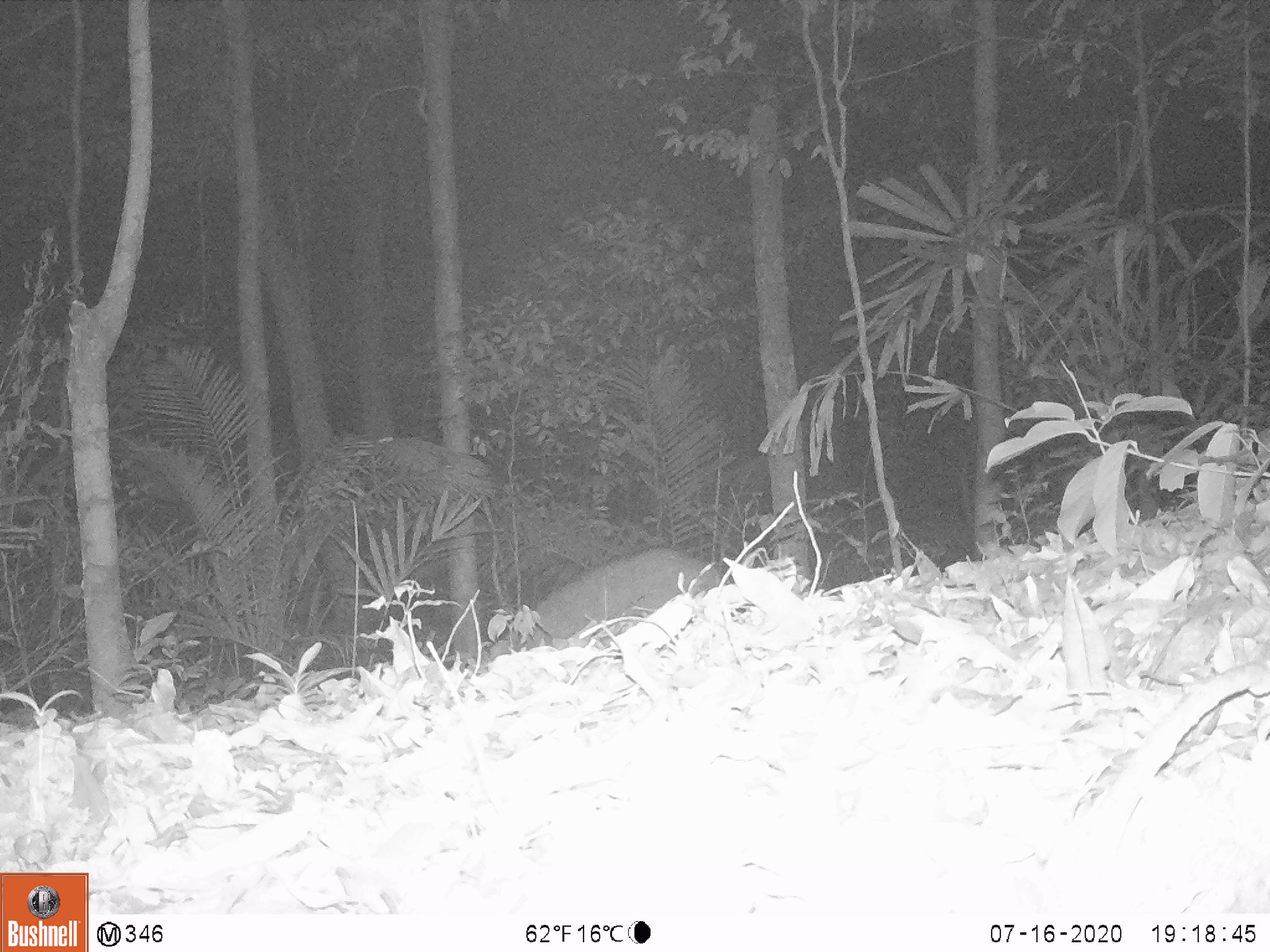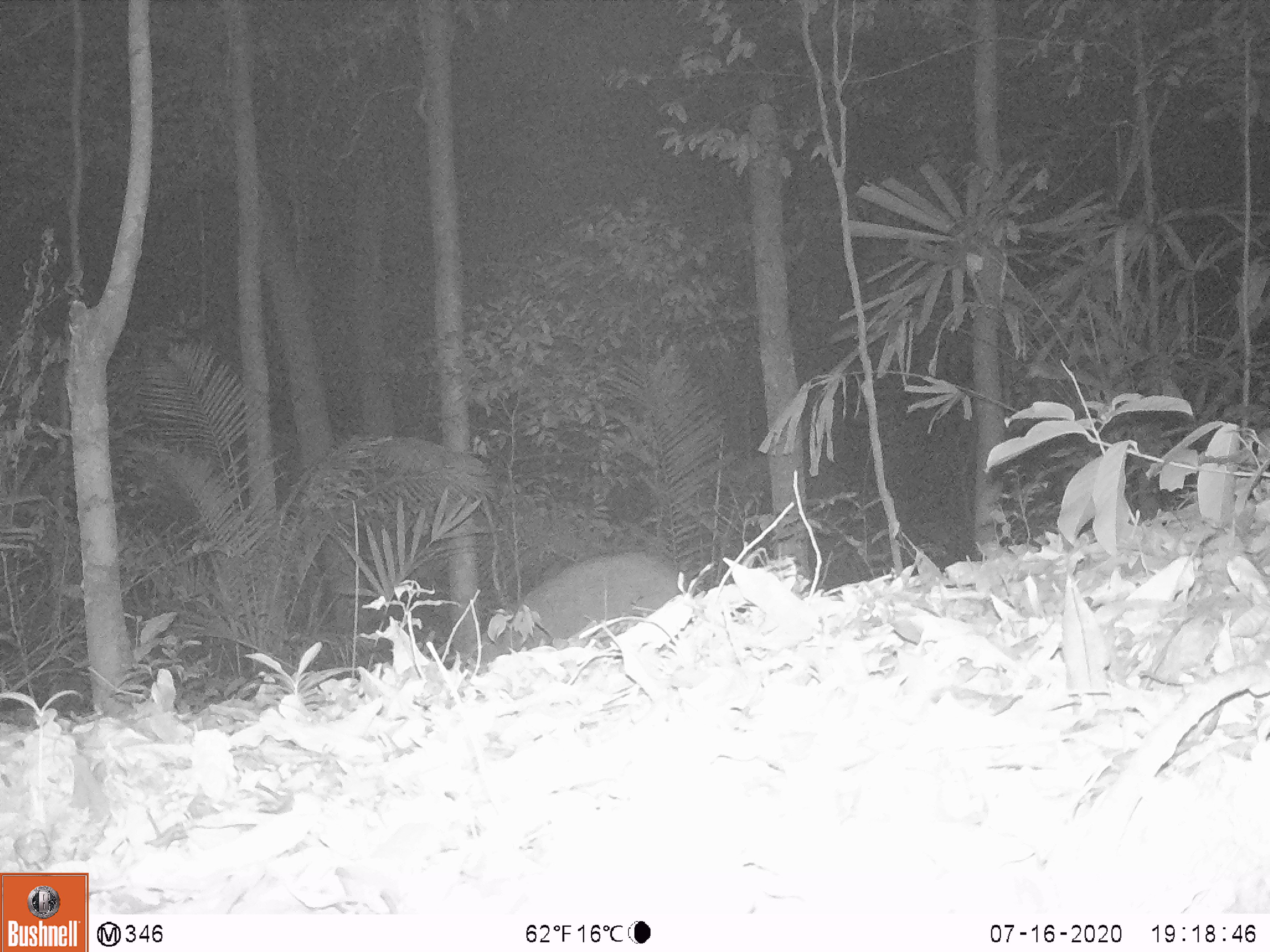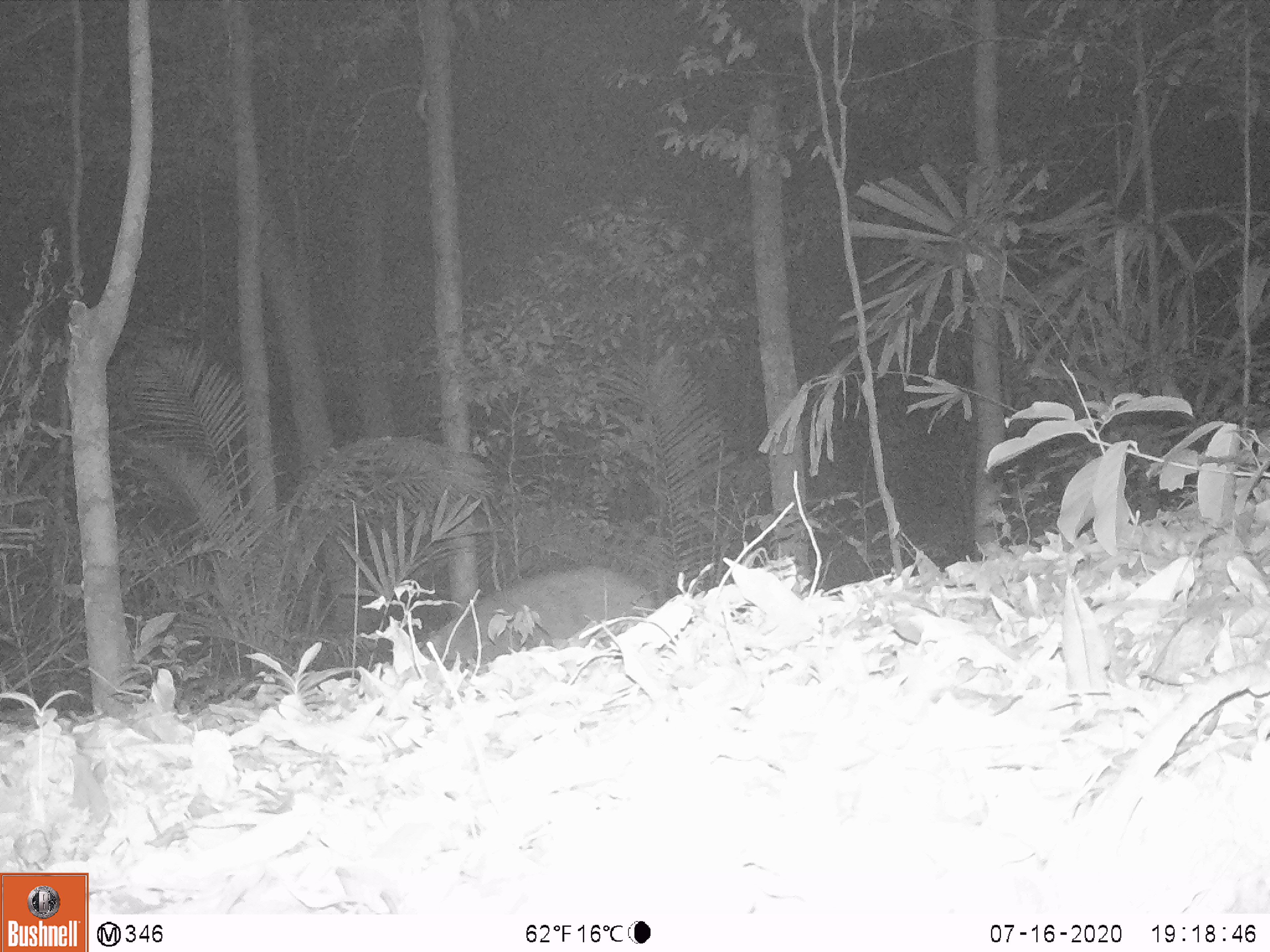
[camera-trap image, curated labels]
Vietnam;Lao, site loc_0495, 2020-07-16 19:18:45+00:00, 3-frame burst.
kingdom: Animalia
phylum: Chordata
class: Mammalia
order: Artiodactyla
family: Suidae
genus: Sus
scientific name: Sus scrofa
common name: eurasian wild pig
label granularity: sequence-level